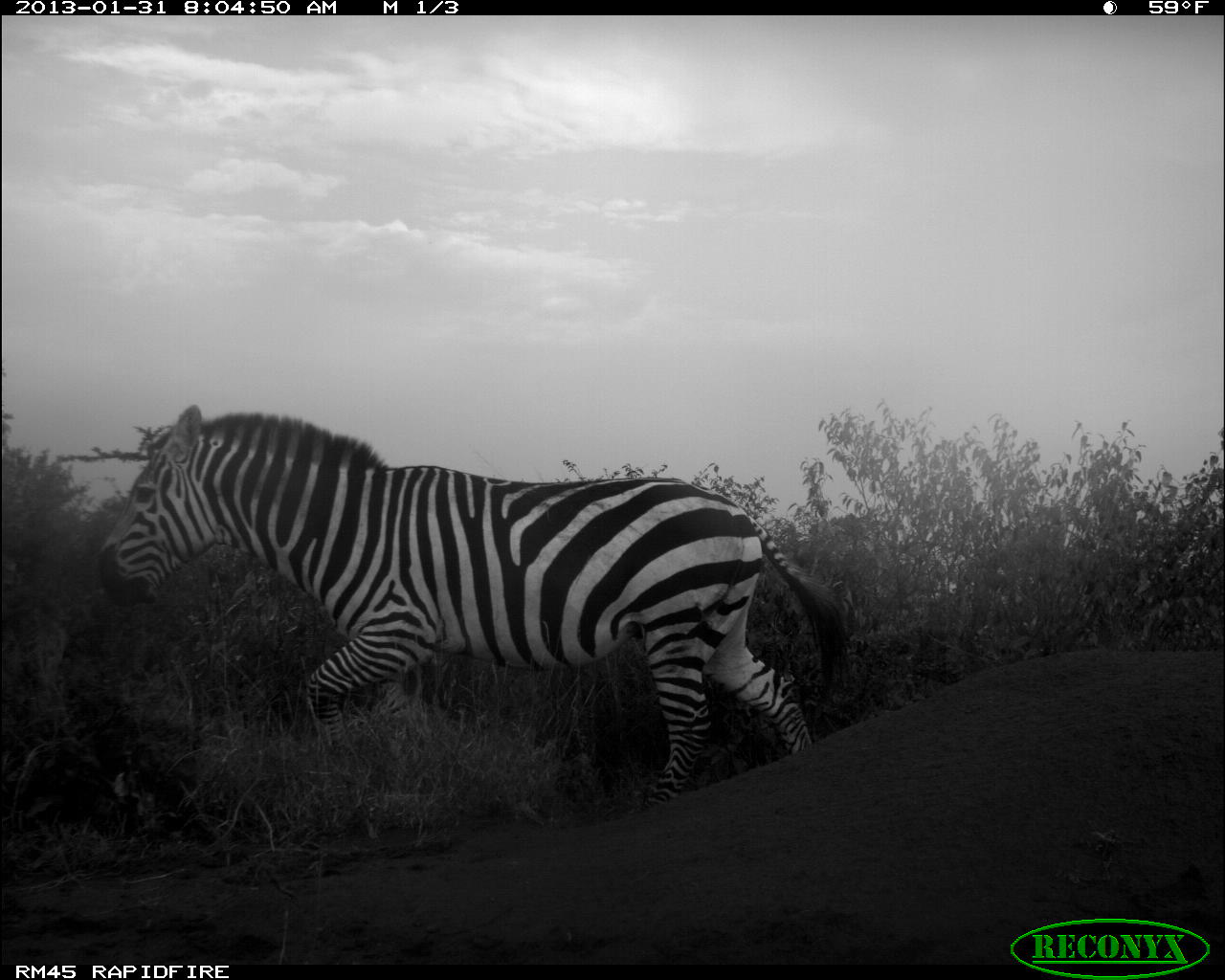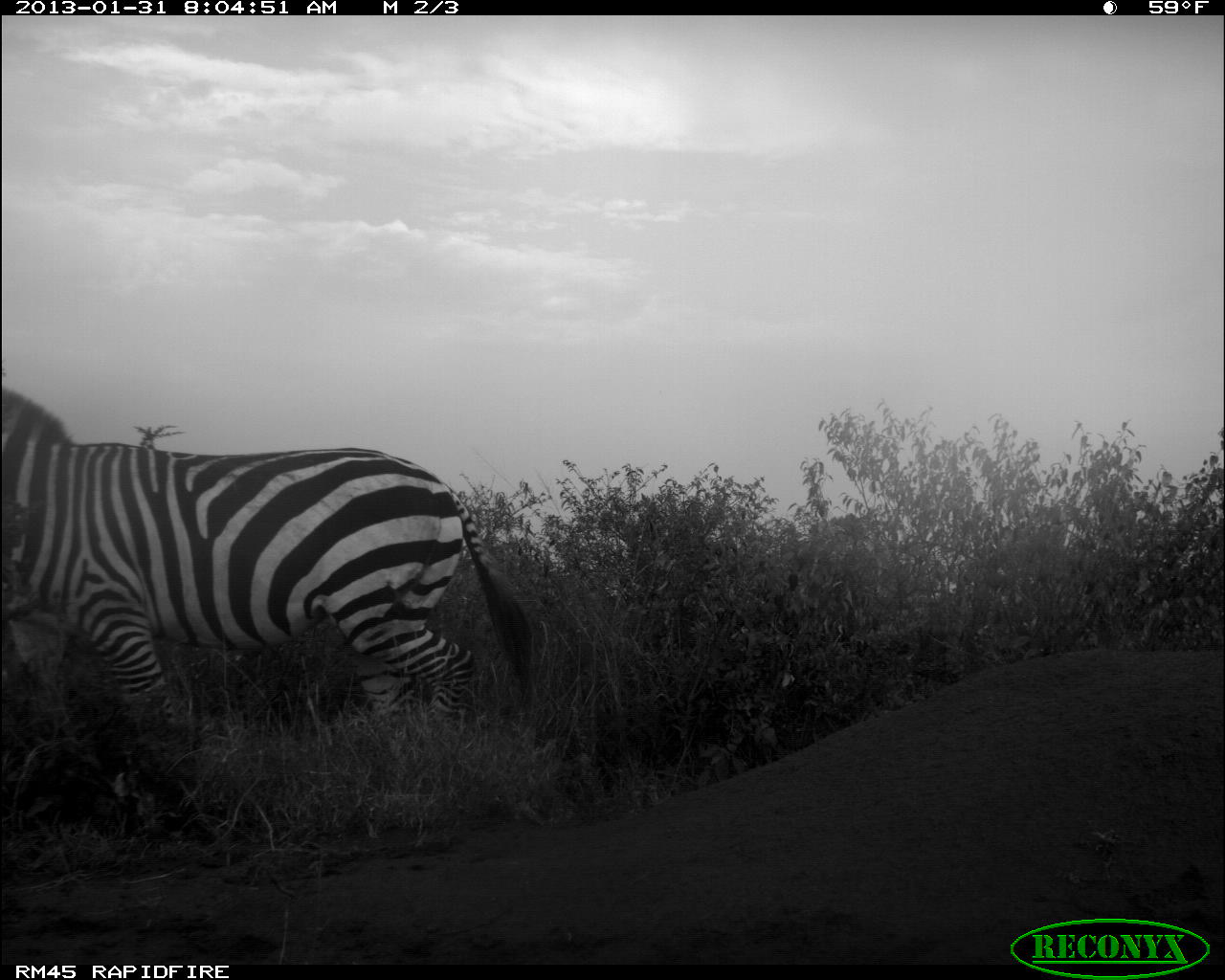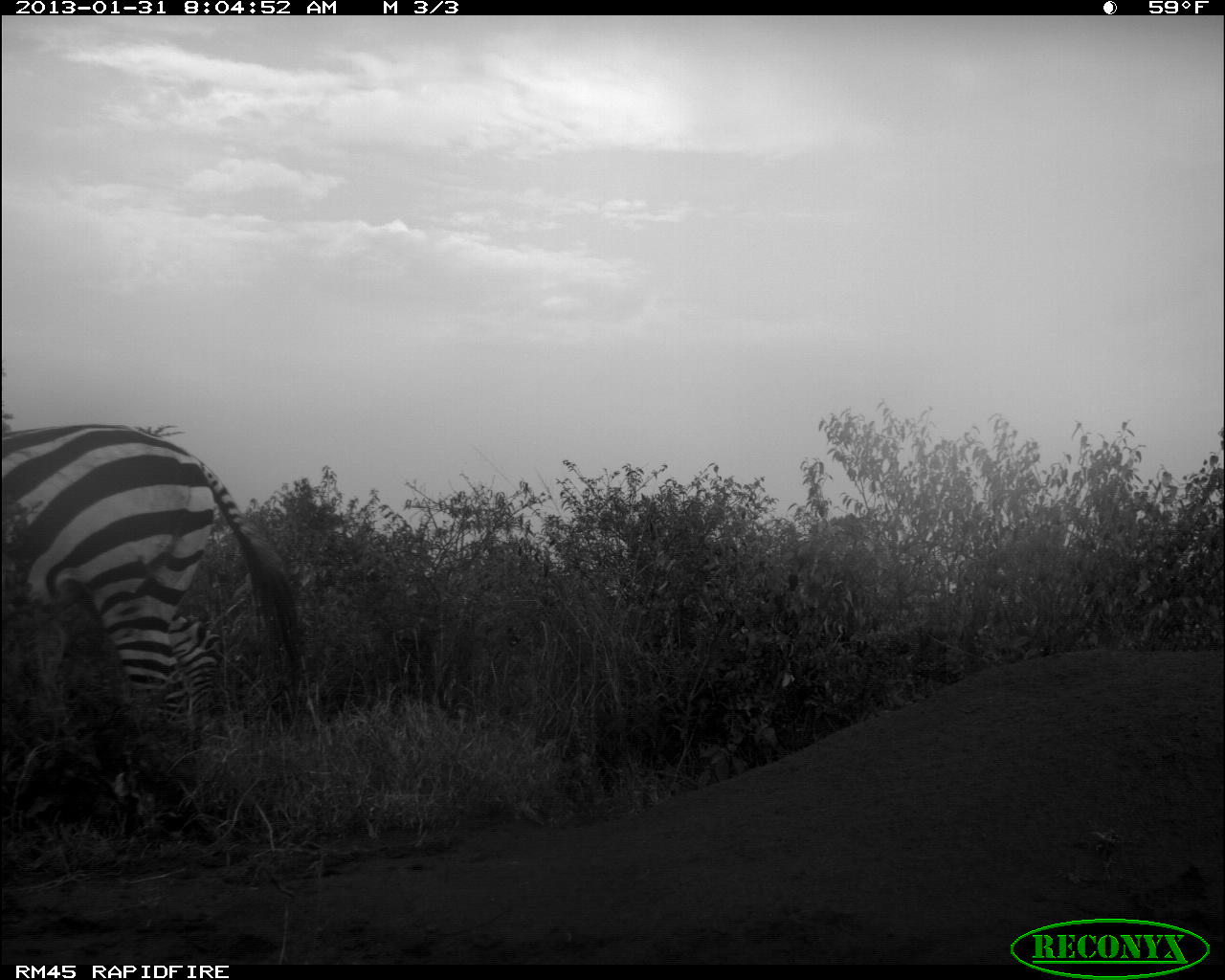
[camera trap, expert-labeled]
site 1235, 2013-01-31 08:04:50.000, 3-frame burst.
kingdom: Animalia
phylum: Chordata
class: Mammalia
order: Perissodactyla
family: Equidae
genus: Equus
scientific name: Equus quagga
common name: plains zebra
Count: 1.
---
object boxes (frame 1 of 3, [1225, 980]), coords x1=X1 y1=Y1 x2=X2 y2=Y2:
equus quagga: x1=93 y1=405 x2=847 y2=819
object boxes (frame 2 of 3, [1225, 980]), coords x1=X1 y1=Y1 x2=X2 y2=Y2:
equus quagga: x1=0 y1=382 x2=534 y2=821